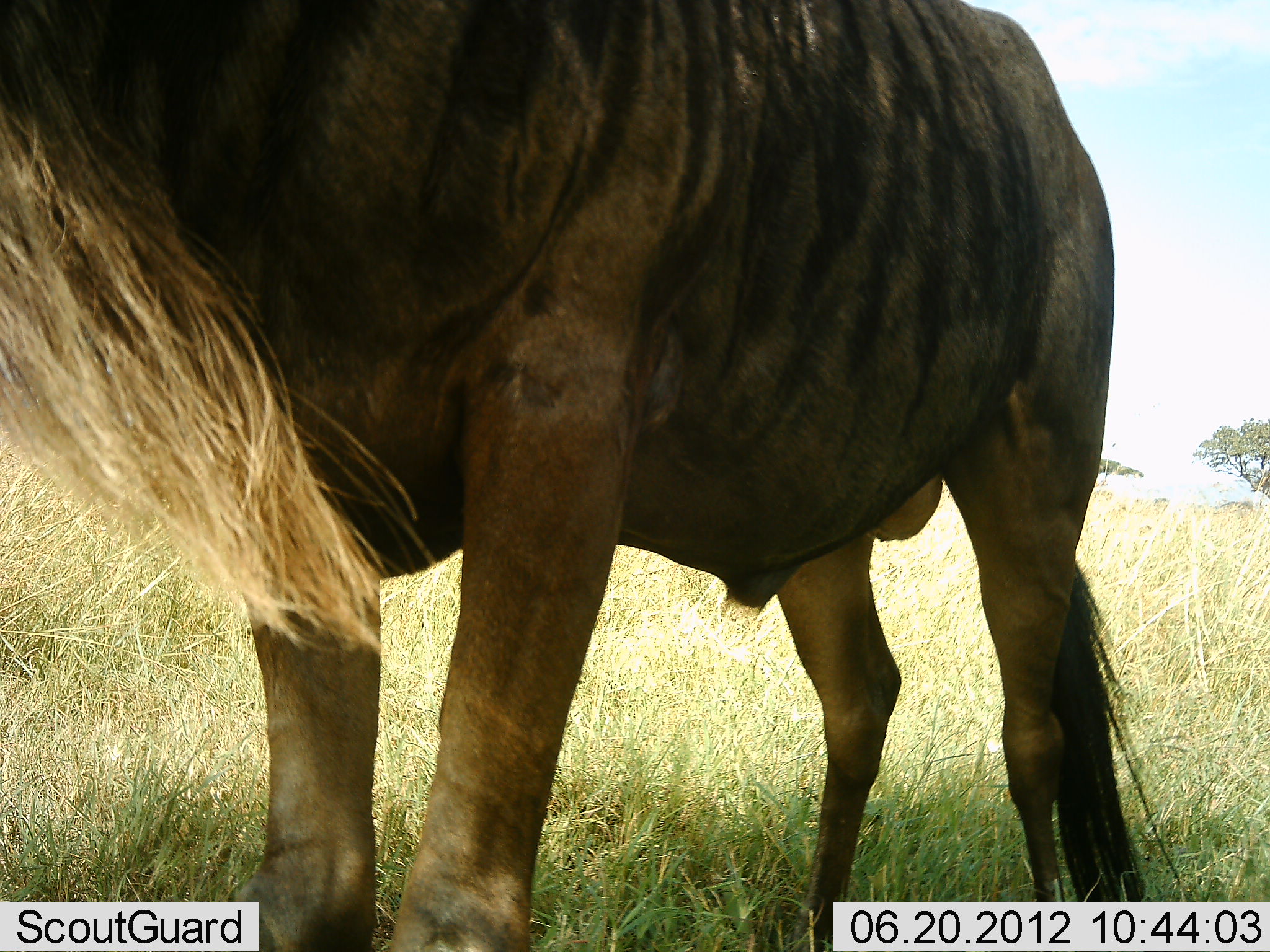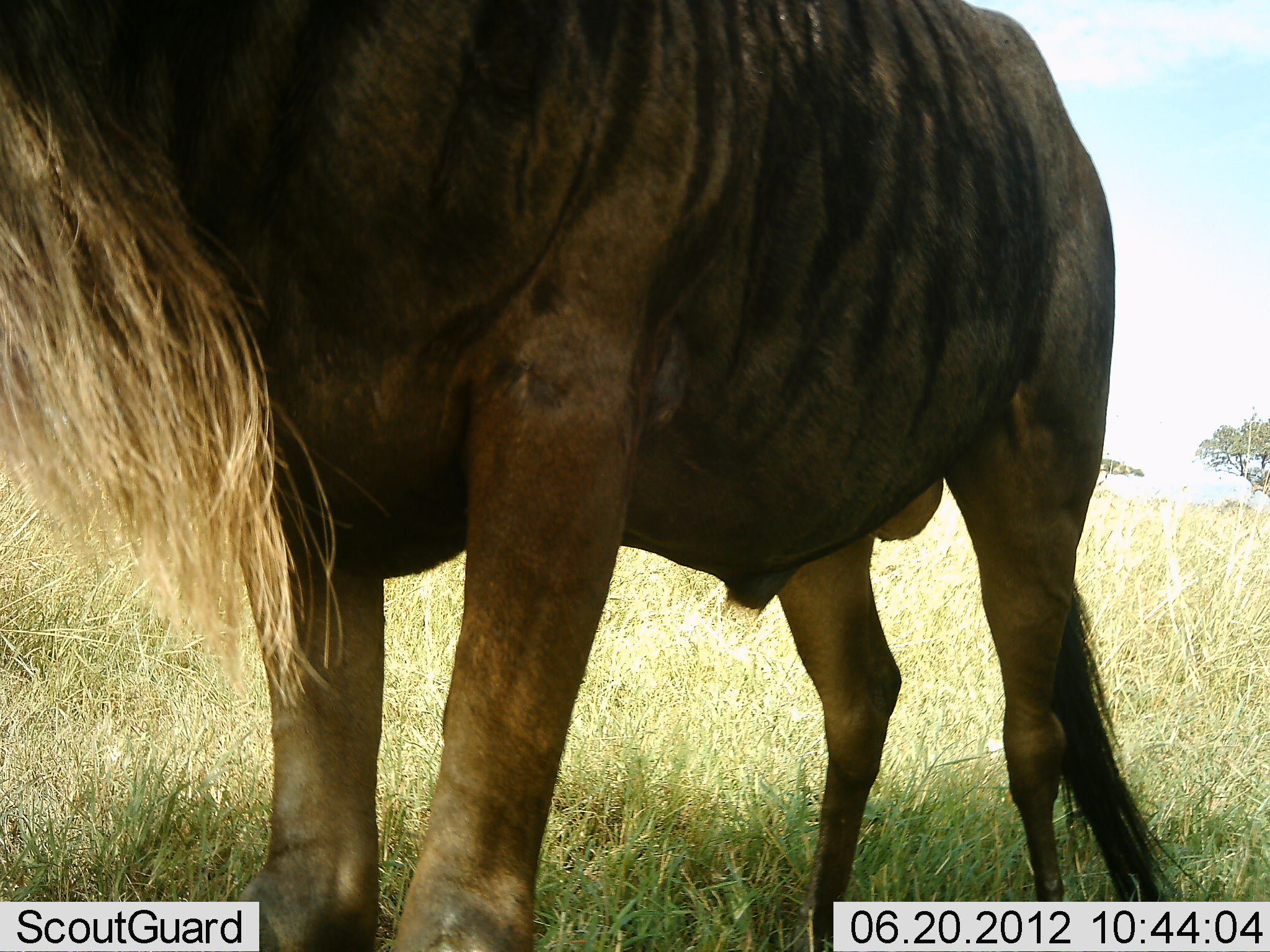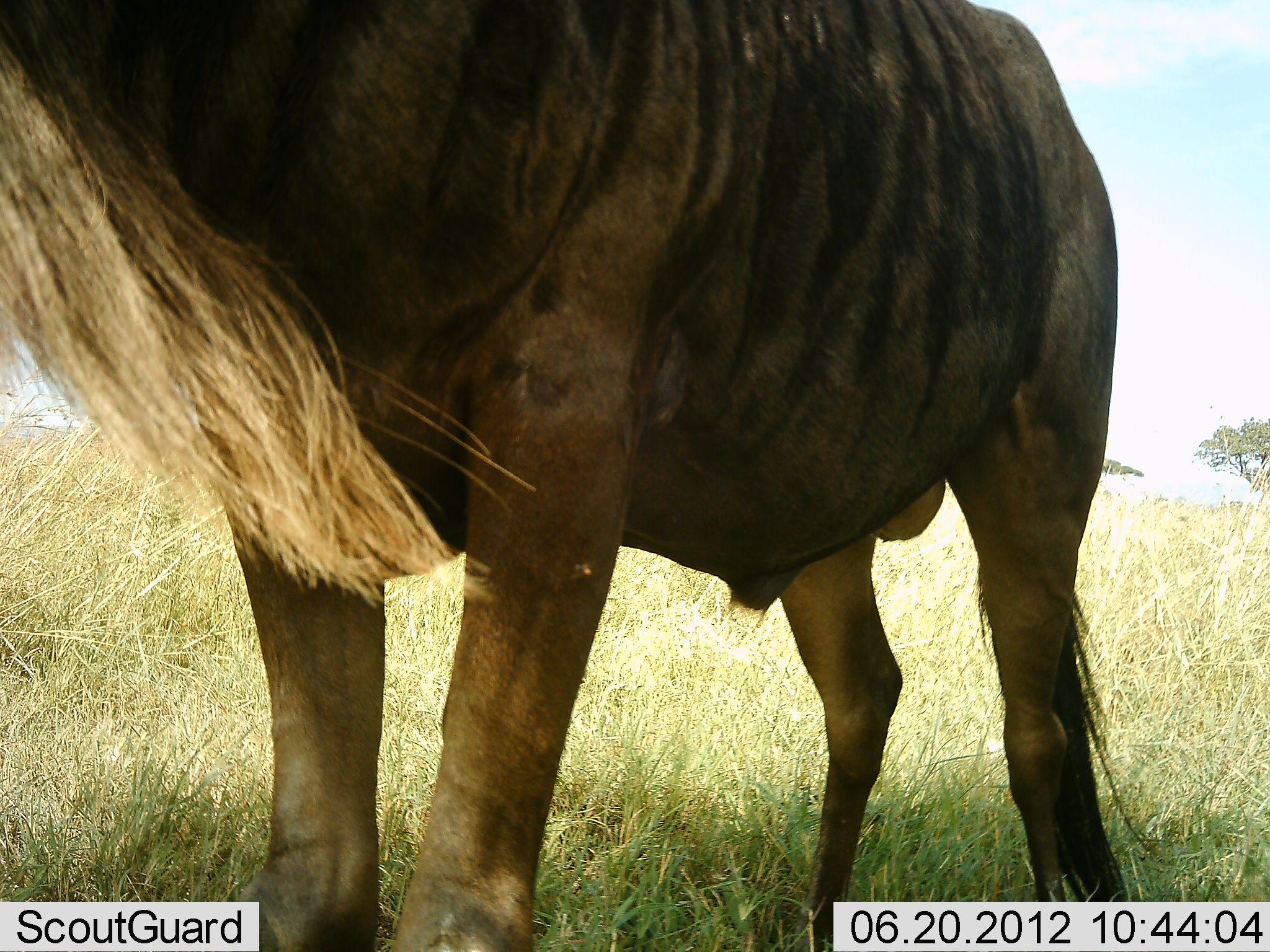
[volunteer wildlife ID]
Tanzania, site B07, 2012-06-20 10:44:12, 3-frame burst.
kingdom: Animalia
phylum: Chordata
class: Mammalia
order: Artiodactyla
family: Bovidae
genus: Connochaetes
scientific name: Connochaetes taurinus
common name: blue wildebeest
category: wildebeest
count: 1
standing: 100%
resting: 0%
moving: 0%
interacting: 0%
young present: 0%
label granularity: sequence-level